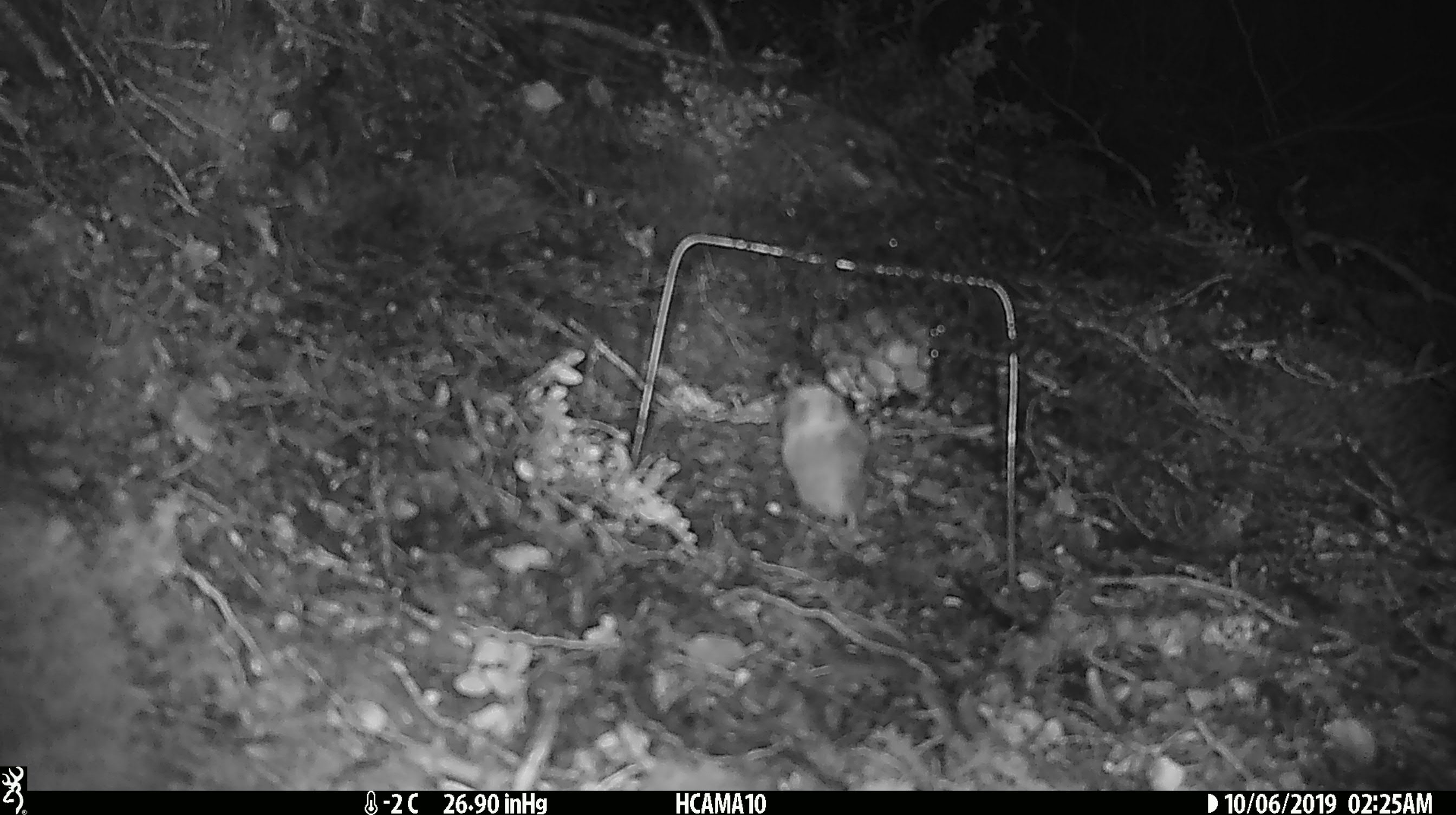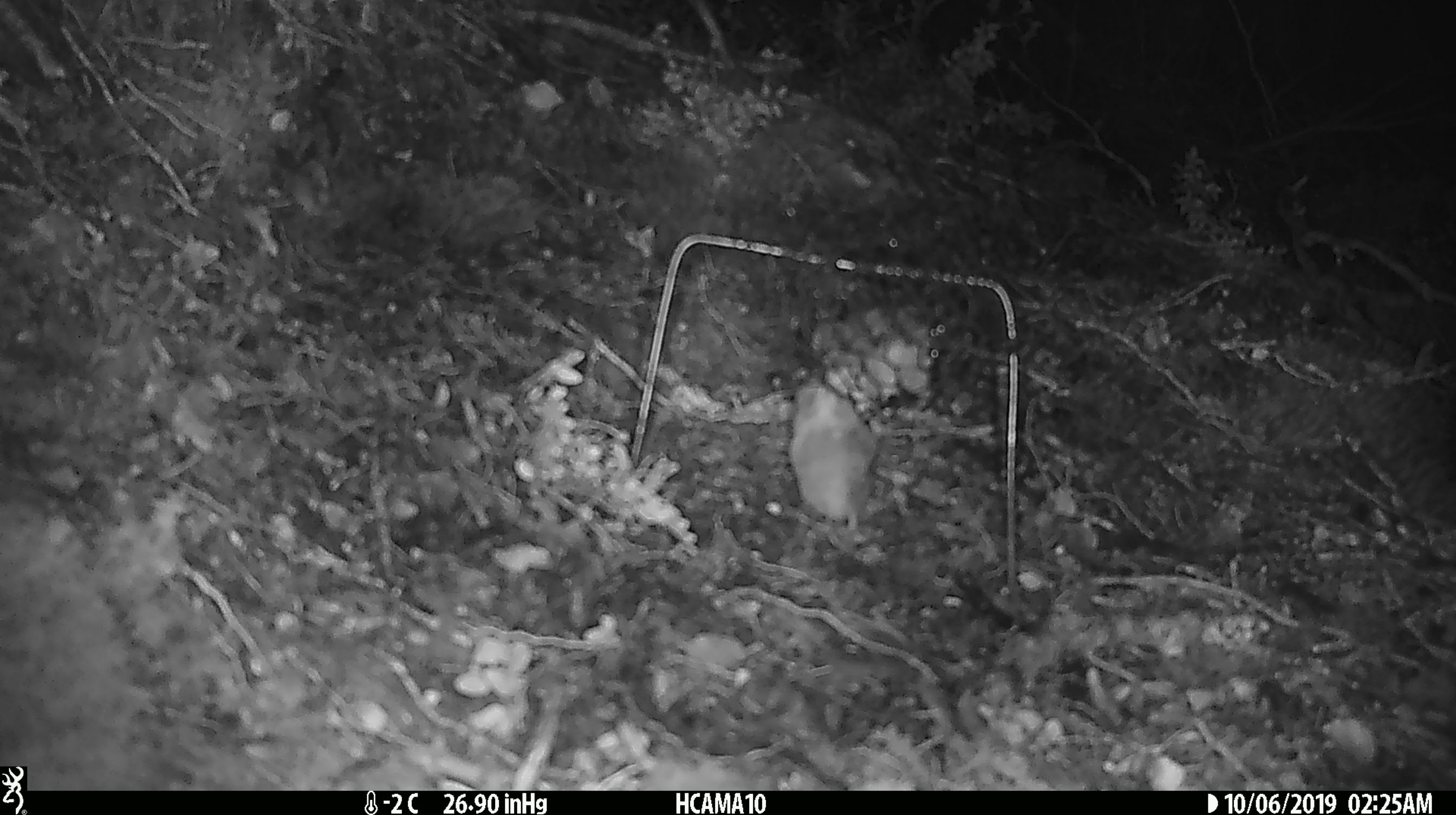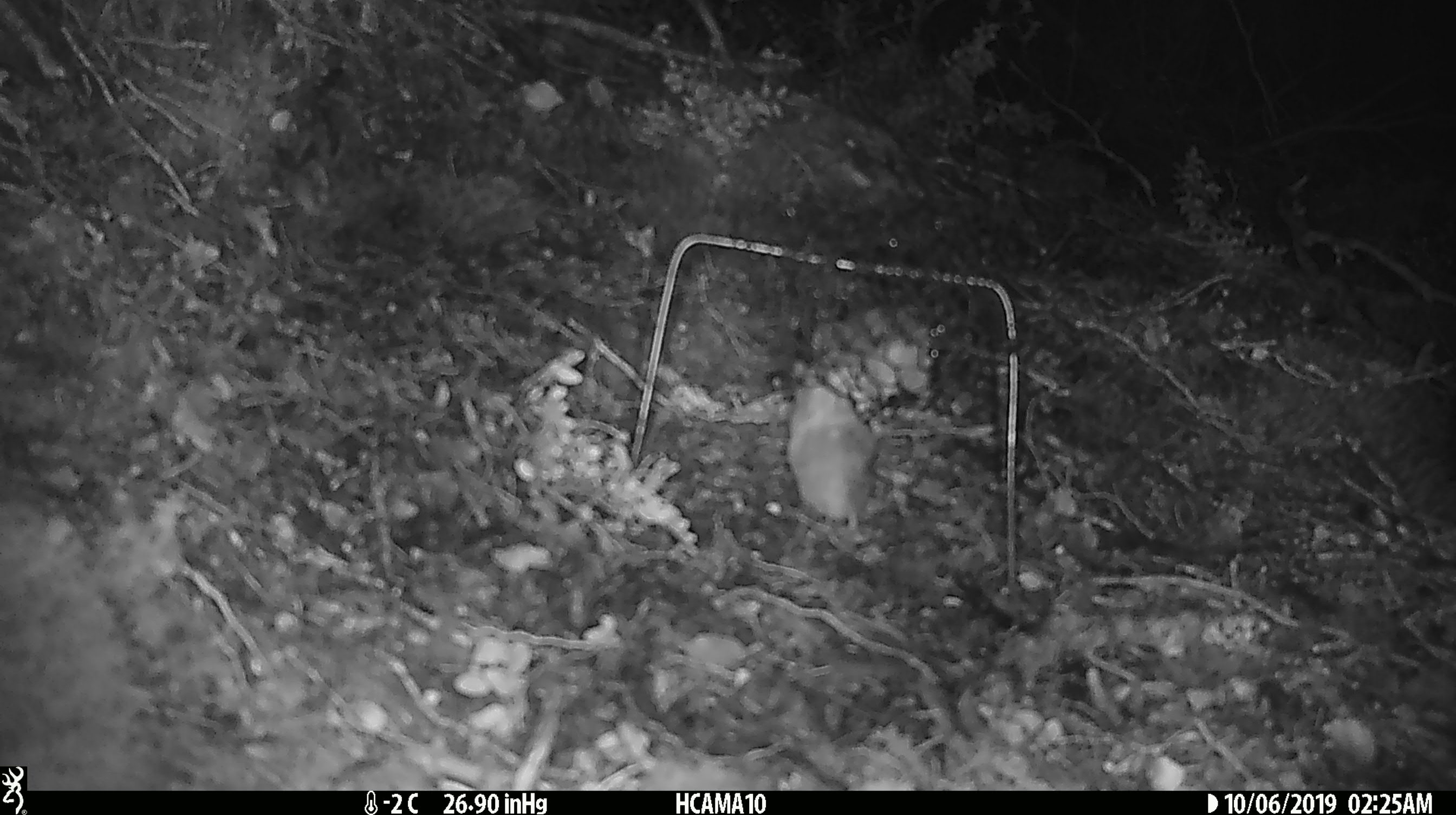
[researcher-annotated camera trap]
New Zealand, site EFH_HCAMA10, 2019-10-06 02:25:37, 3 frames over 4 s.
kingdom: Animalia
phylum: Chordata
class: Mammalia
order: Rodentia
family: Muridae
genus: Mus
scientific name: Mus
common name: mouse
Mouse (Mus).